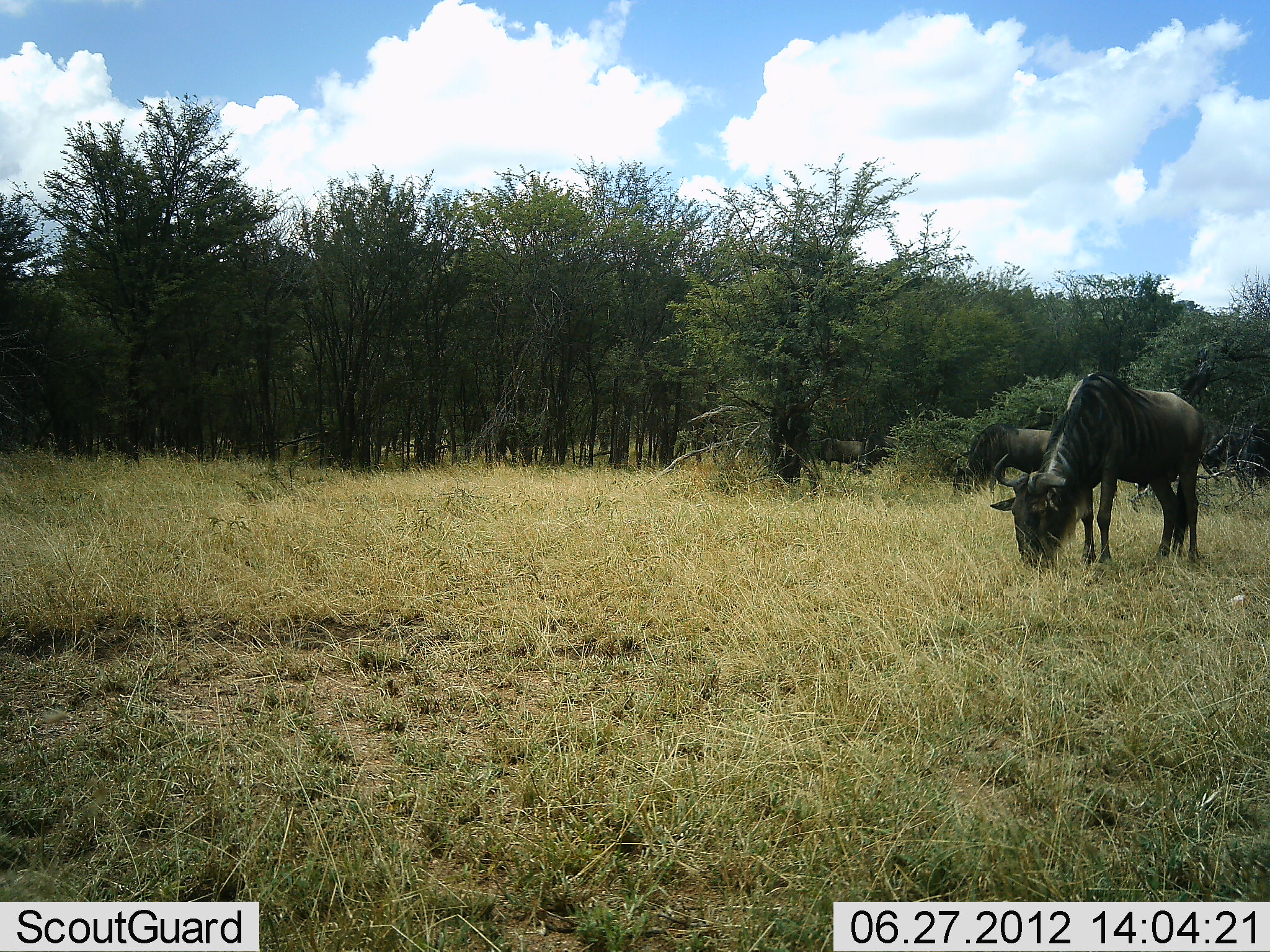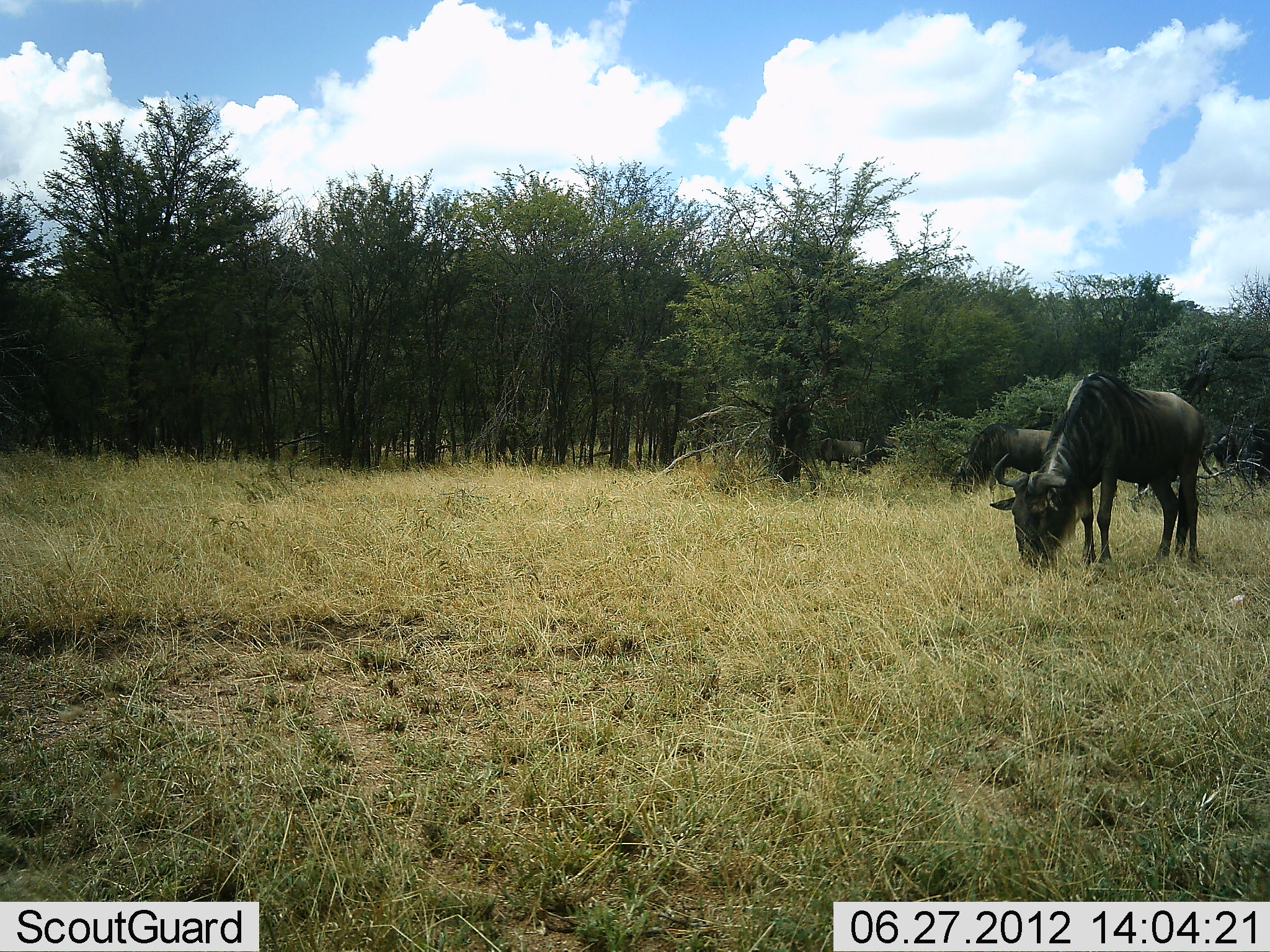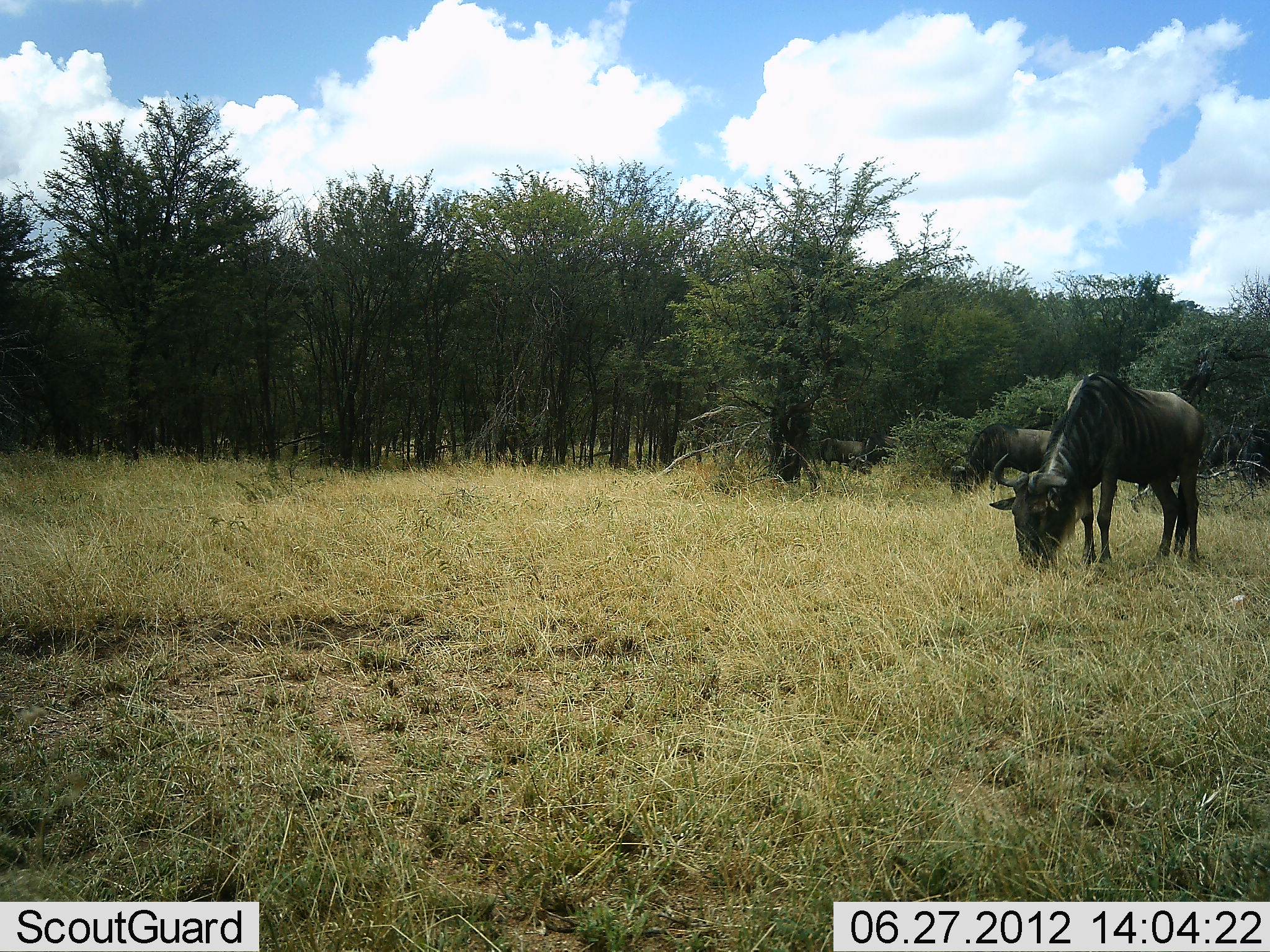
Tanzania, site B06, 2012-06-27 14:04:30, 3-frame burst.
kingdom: Animalia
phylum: Chordata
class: Mammalia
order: Artiodactyla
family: Bovidae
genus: Connochaetes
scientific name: Connochaetes taurinus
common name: blue wildebeest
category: wildebeest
Wildebeest (blue wildebeest) (Connochaetes taurinus), count 3. Behavior (volunteer vote fractions): standing 20%, resting 0%, moving 0%, interacting 0%. Young present (vote fraction): 0%. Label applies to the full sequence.